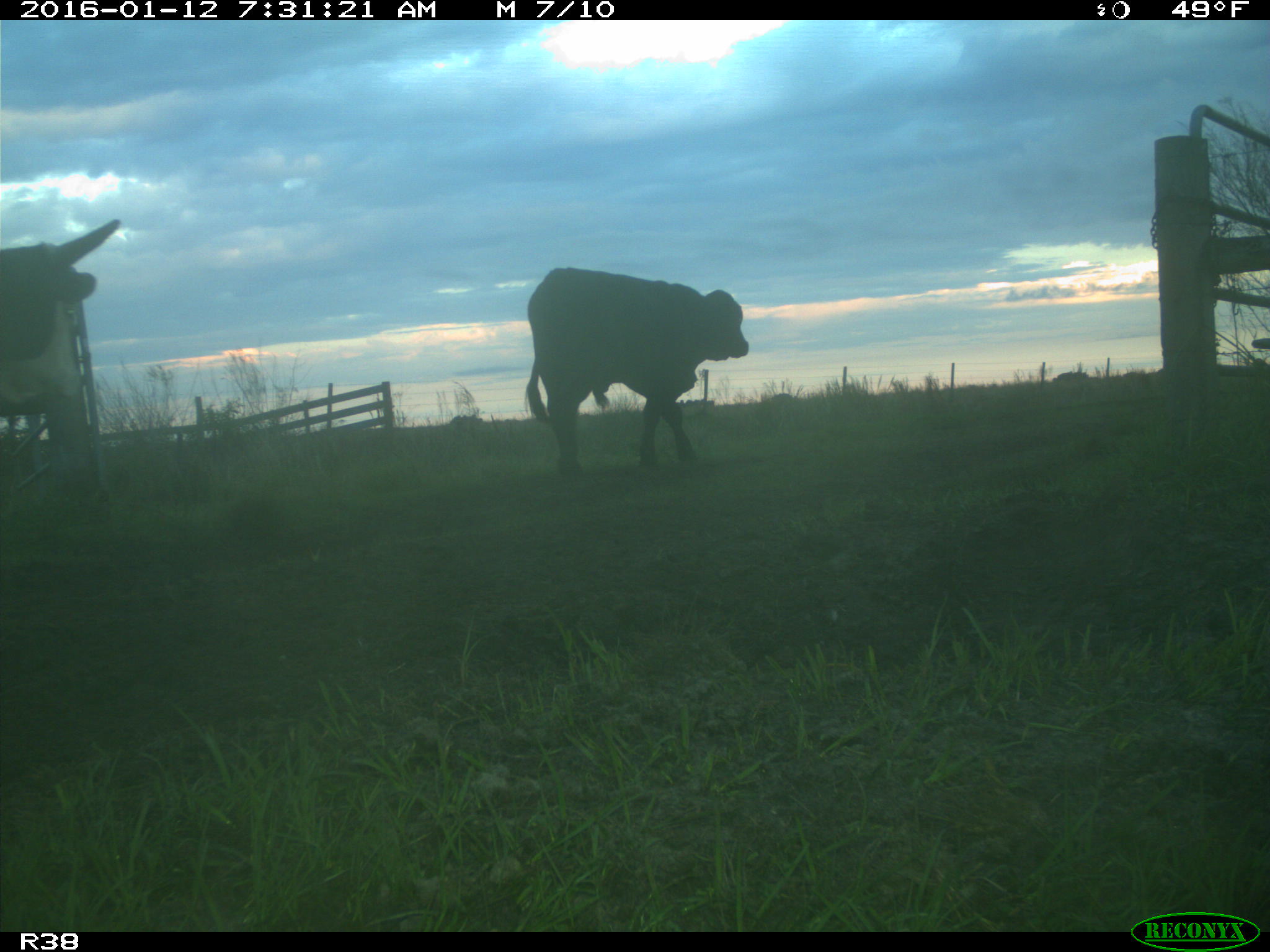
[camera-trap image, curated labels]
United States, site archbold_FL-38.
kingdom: Animalia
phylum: Chordata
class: Mammalia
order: Artiodactyla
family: Bovidae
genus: Bos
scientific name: Bos taurus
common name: domestic cow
Bos taurus (domestic cow).